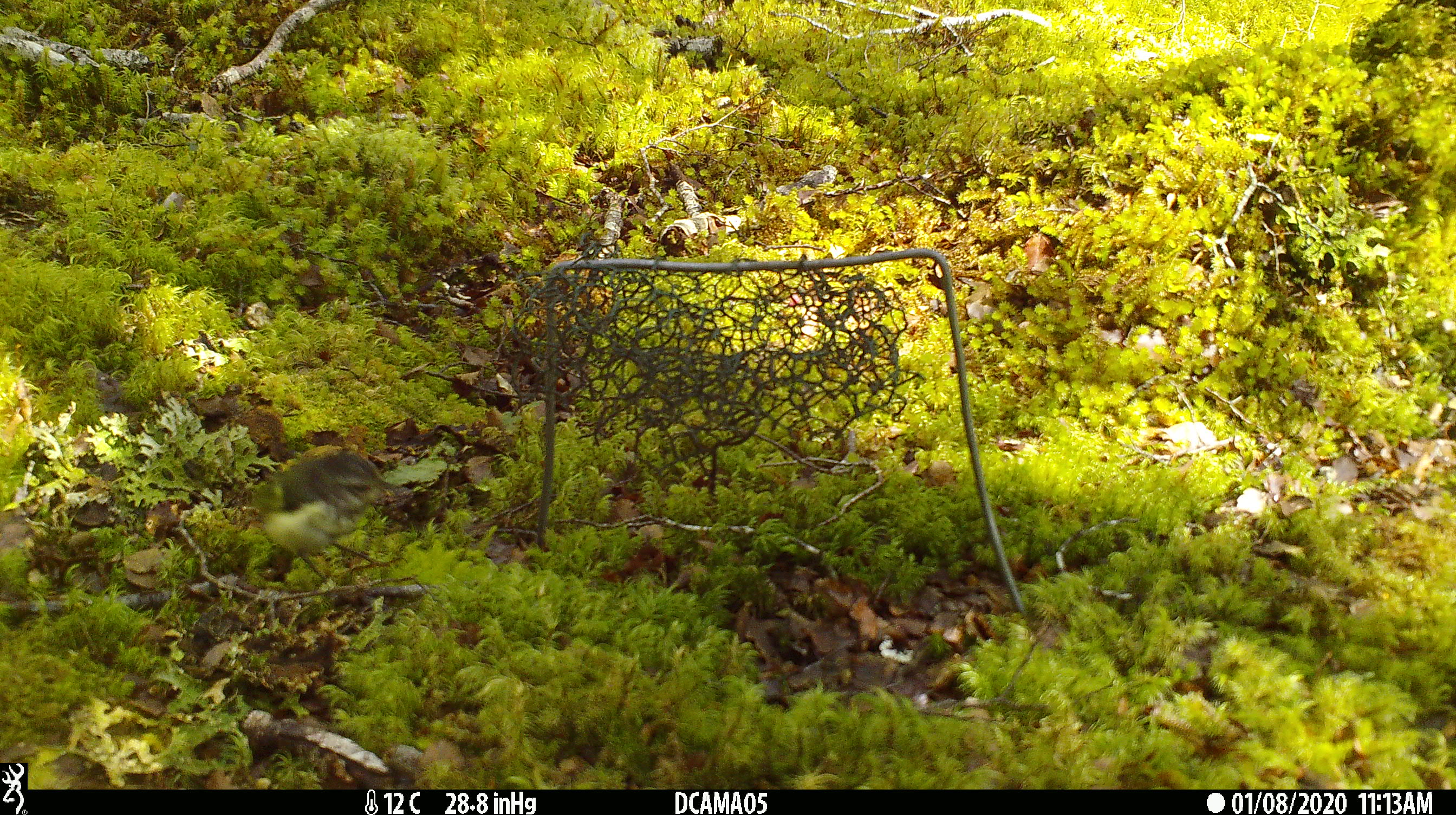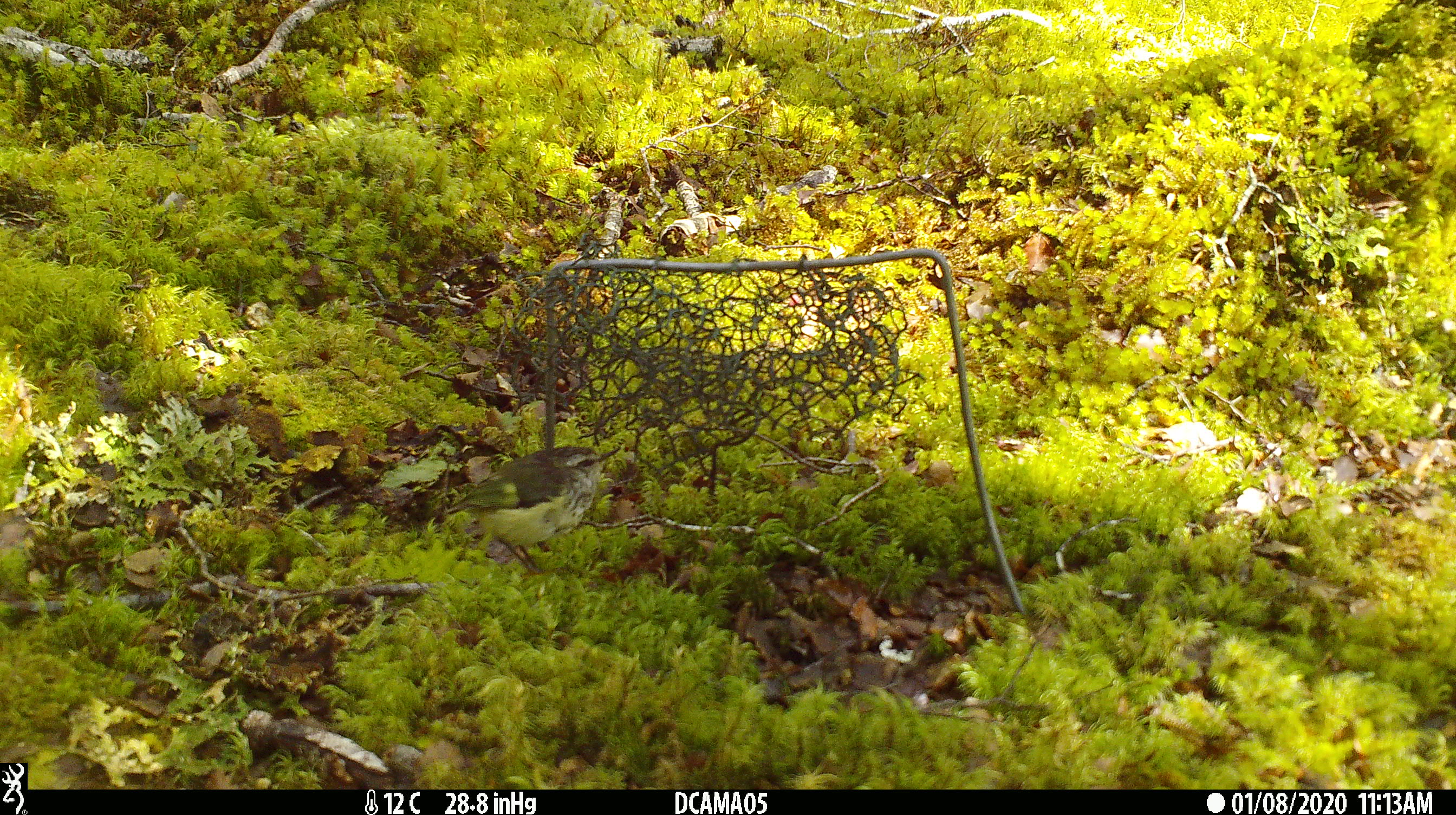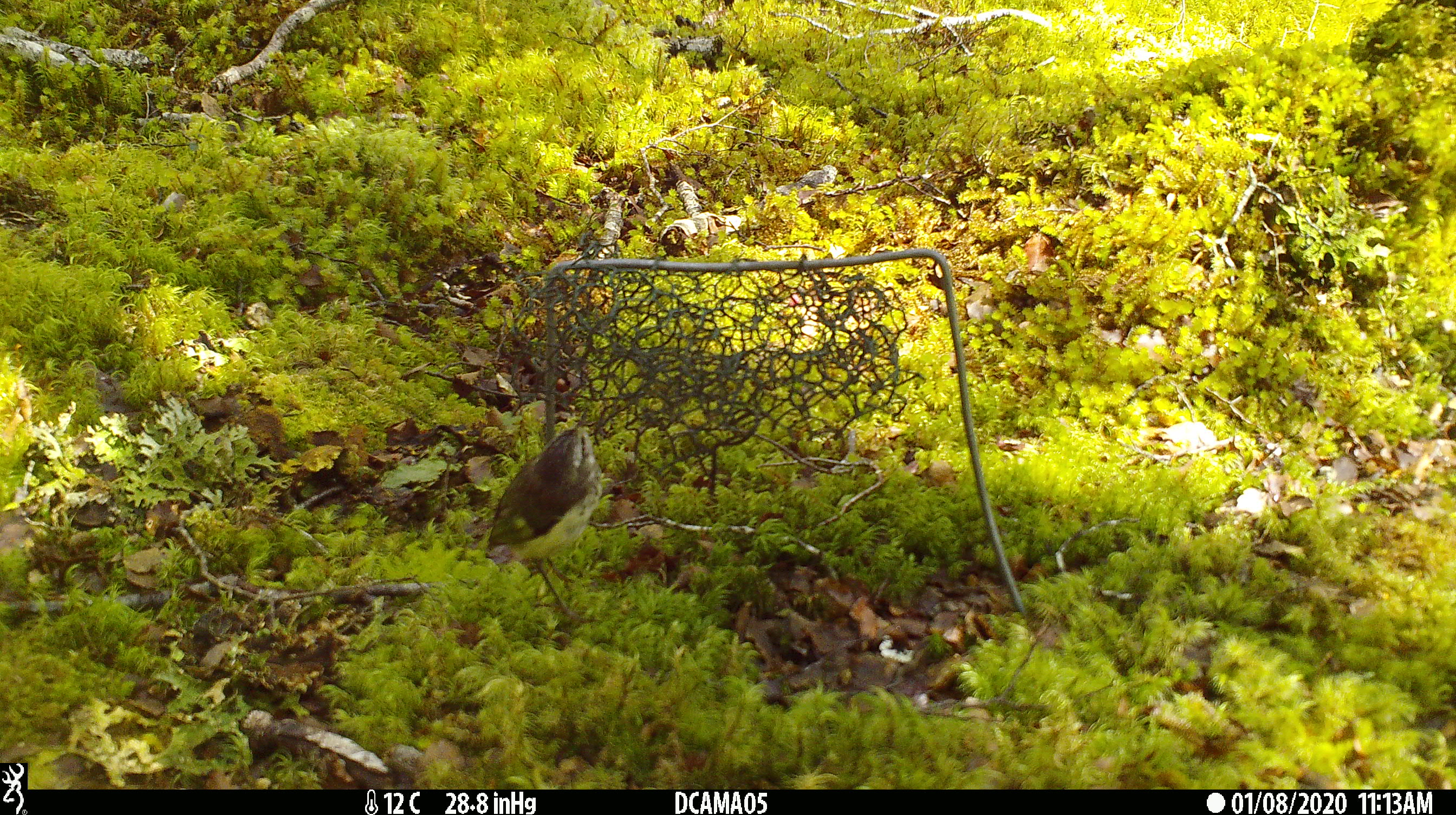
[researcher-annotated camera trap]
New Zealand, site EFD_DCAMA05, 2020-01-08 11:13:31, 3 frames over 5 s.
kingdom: Animalia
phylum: Chordata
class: Aves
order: Passeriformes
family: Acanthisittidae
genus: Acanthisitta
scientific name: Acanthisitta chloris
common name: rifleman